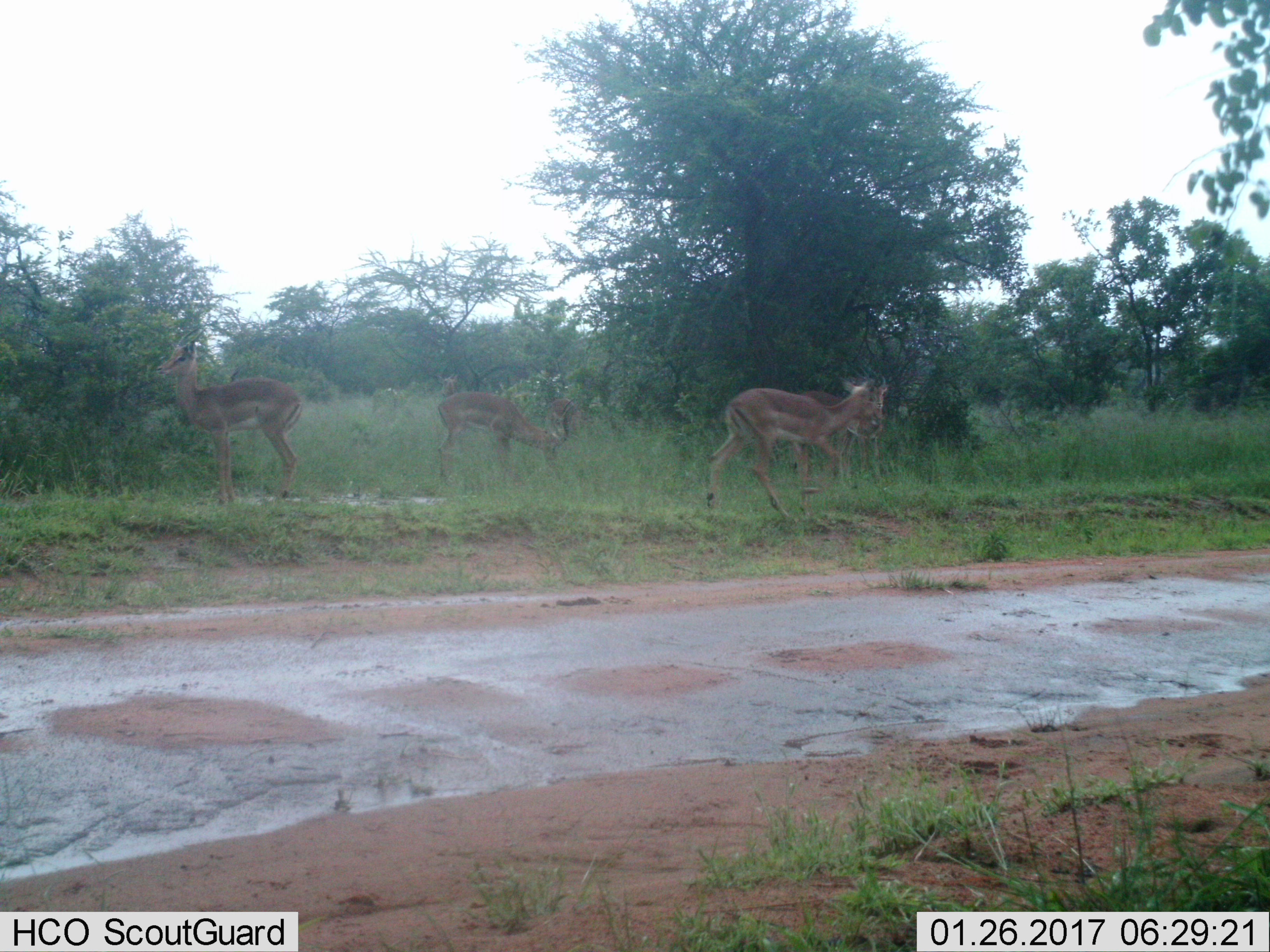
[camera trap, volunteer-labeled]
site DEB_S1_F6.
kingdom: Animalia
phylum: Chordata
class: Mammalia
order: Artiodactyla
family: Bovidae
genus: Aepyceros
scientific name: Aepyceros melampus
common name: impala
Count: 6.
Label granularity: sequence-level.